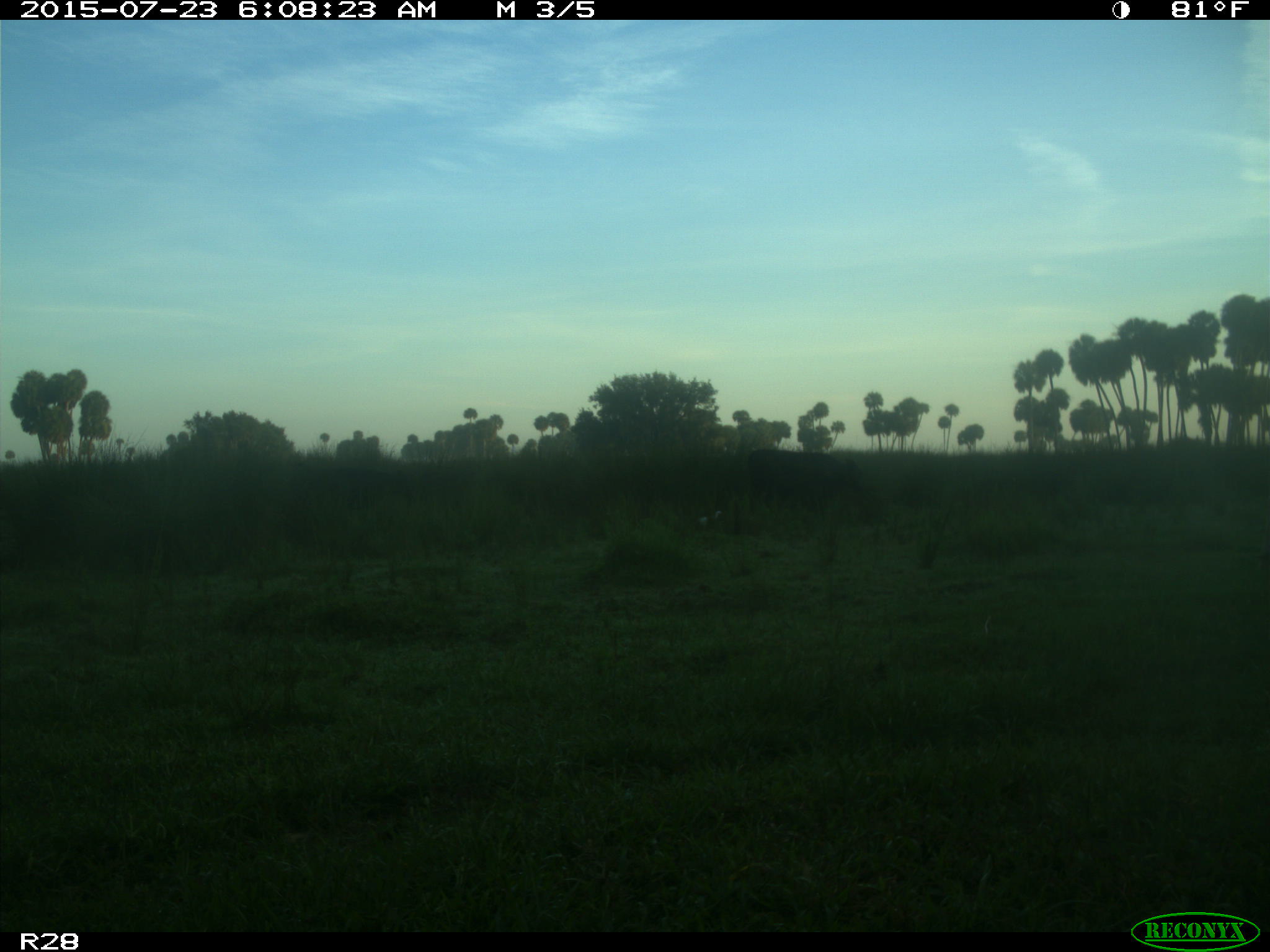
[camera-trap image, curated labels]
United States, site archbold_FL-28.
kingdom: Animalia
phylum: Chordata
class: Mammalia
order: Artiodactyla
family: Bovidae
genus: Bos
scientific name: Bos taurus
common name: domestic cow